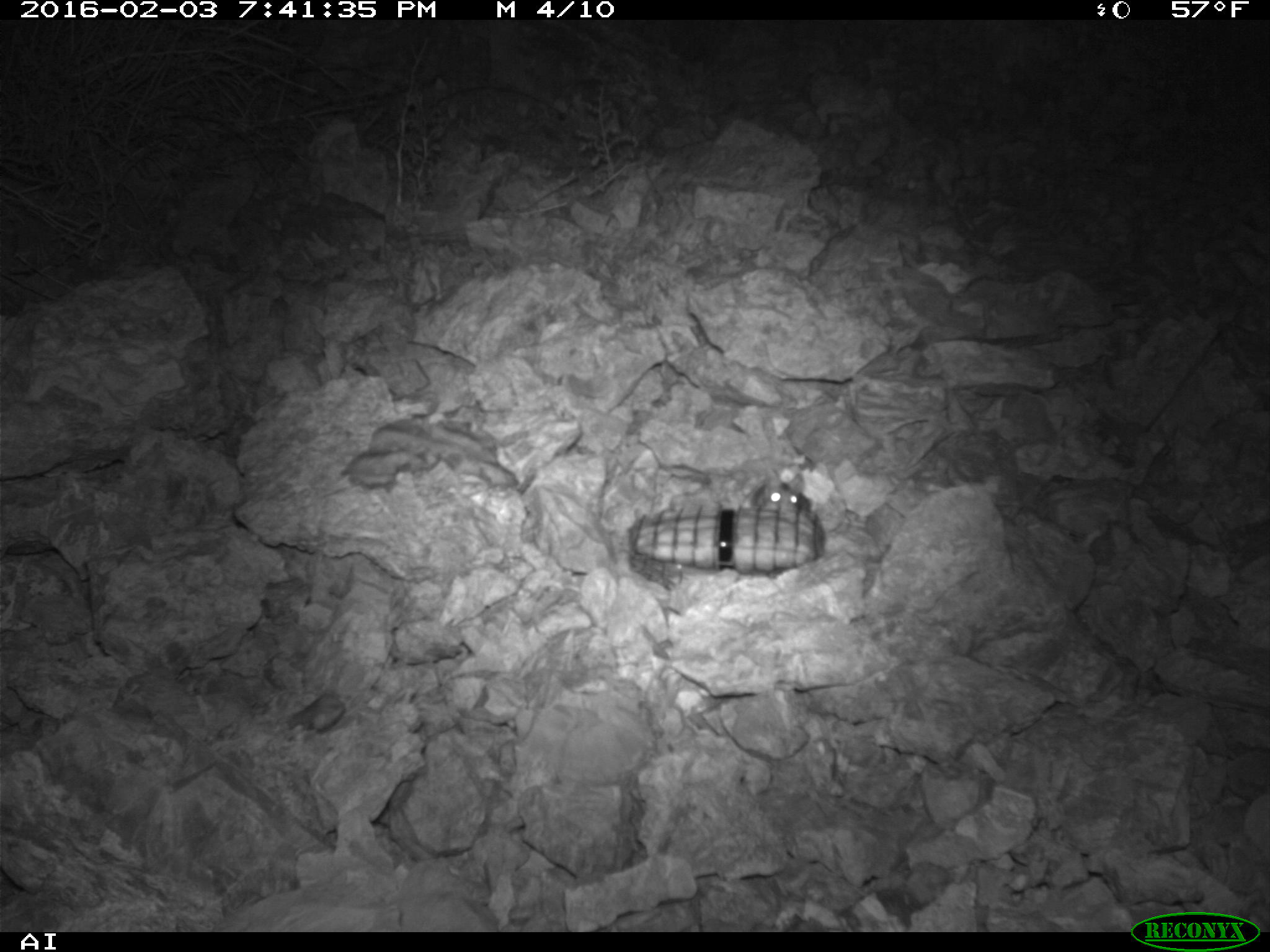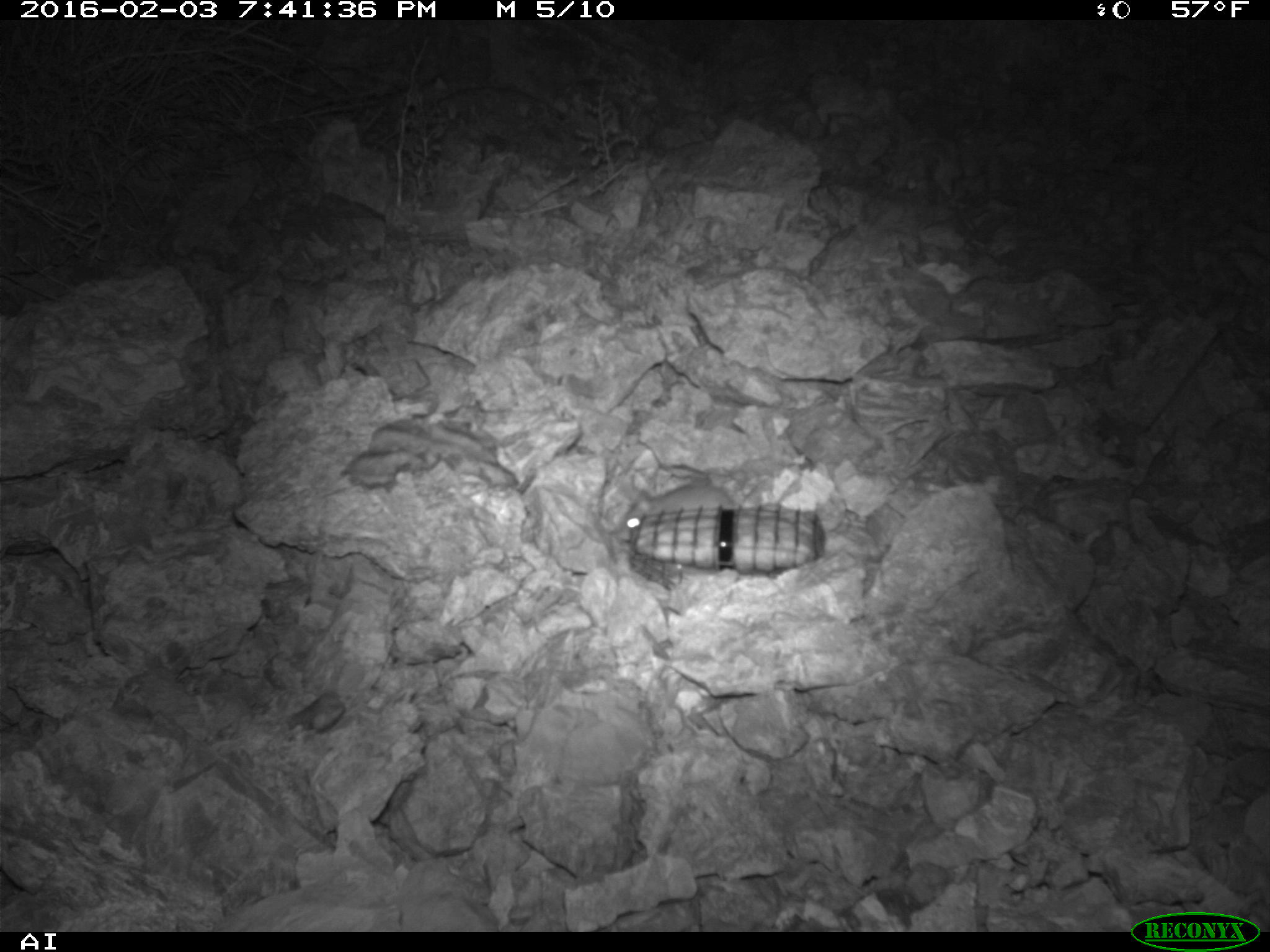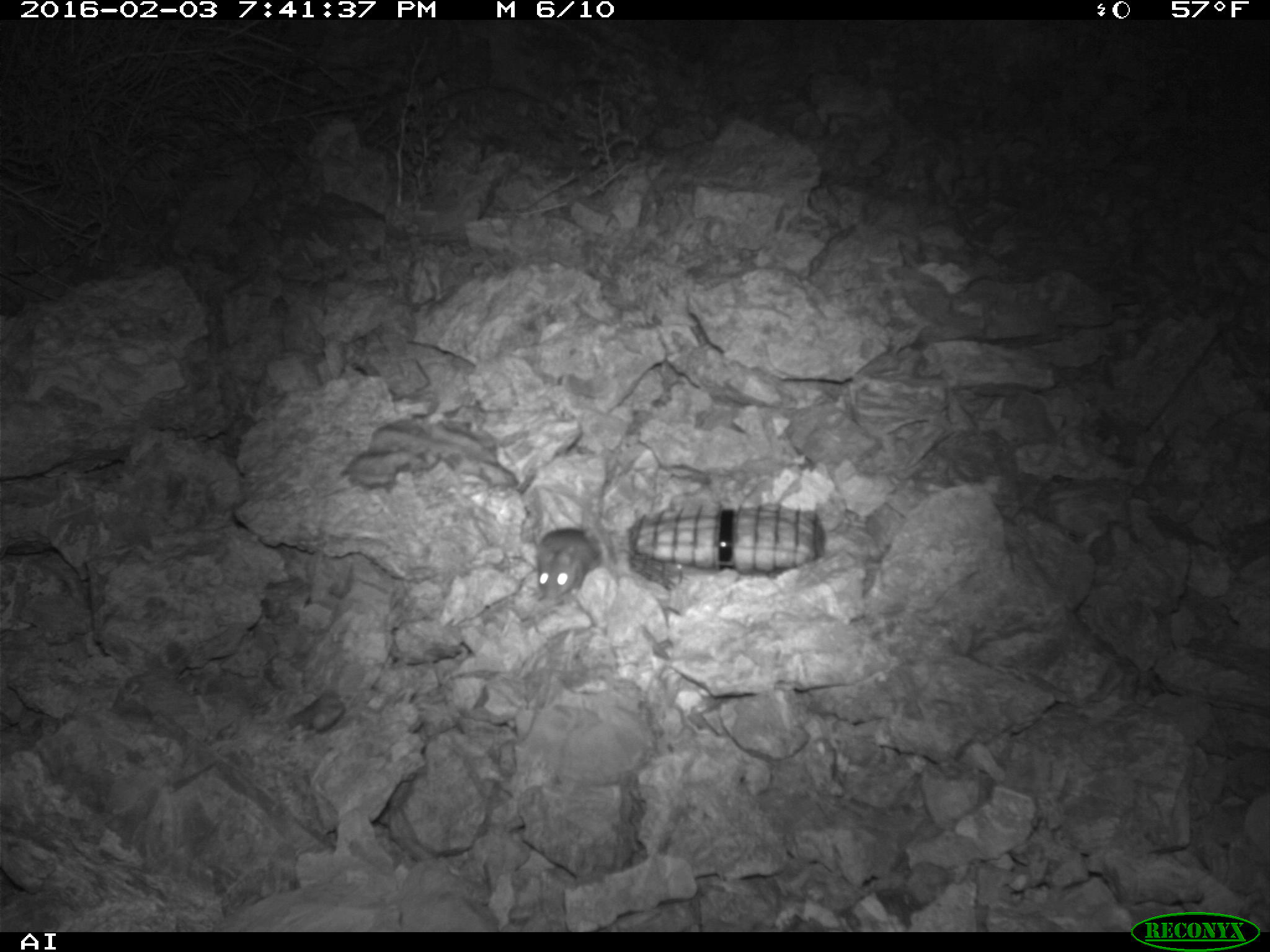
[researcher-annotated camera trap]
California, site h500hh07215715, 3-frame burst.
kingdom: Animalia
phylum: Chordata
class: Mammalia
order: Rodentia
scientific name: Rodentia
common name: rodent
Rodent (Rodentia).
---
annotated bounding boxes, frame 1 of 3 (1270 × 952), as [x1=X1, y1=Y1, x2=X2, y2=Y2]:
rodent: [x1=750, y1=468, x2=810, y2=513]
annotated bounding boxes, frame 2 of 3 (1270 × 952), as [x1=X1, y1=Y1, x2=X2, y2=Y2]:
rodent: [x1=619, y1=480, x2=740, y2=531]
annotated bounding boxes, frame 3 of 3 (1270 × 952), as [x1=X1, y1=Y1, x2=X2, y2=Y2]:
rodent: [x1=537, y1=527, x2=602, y2=597]